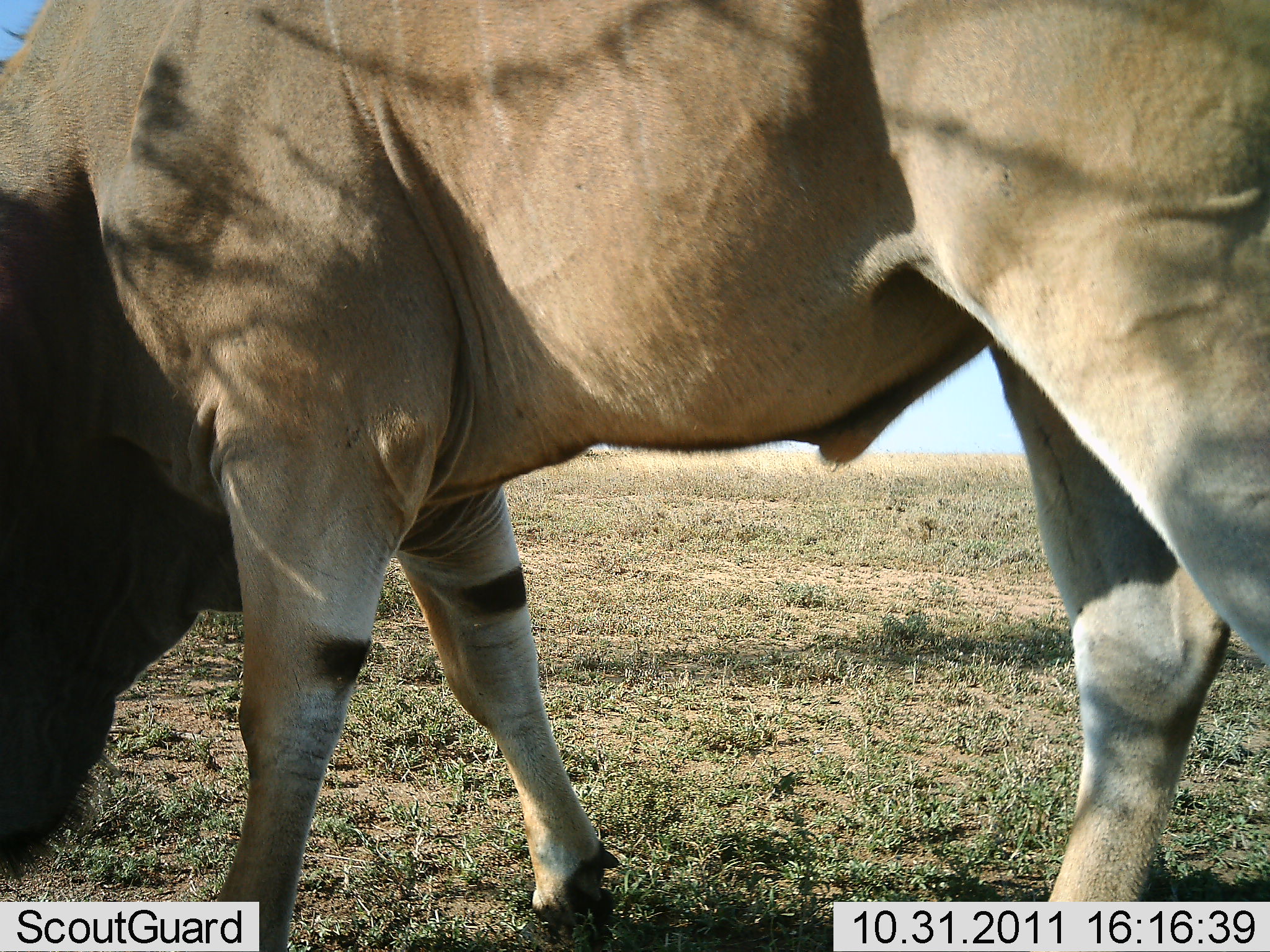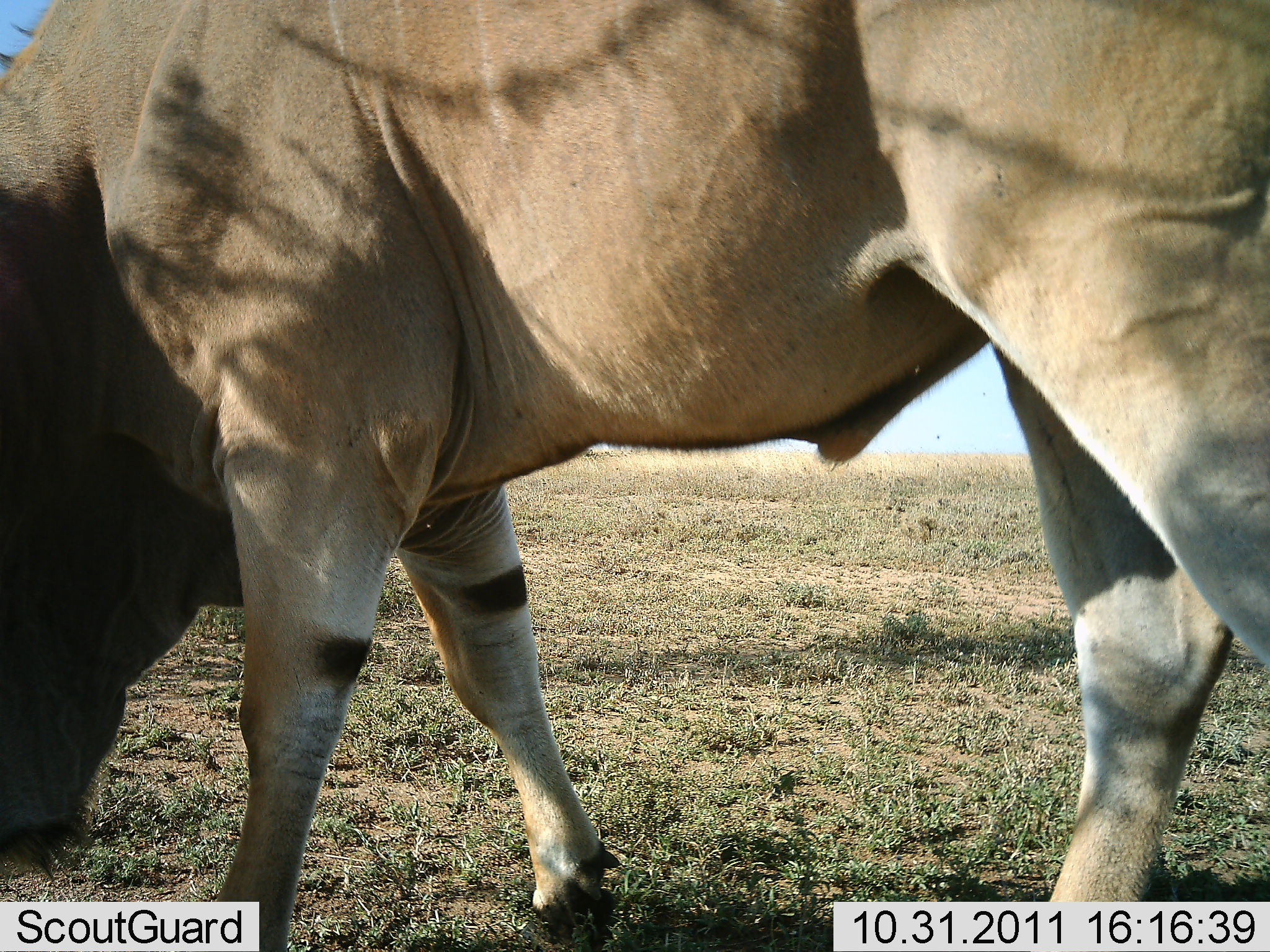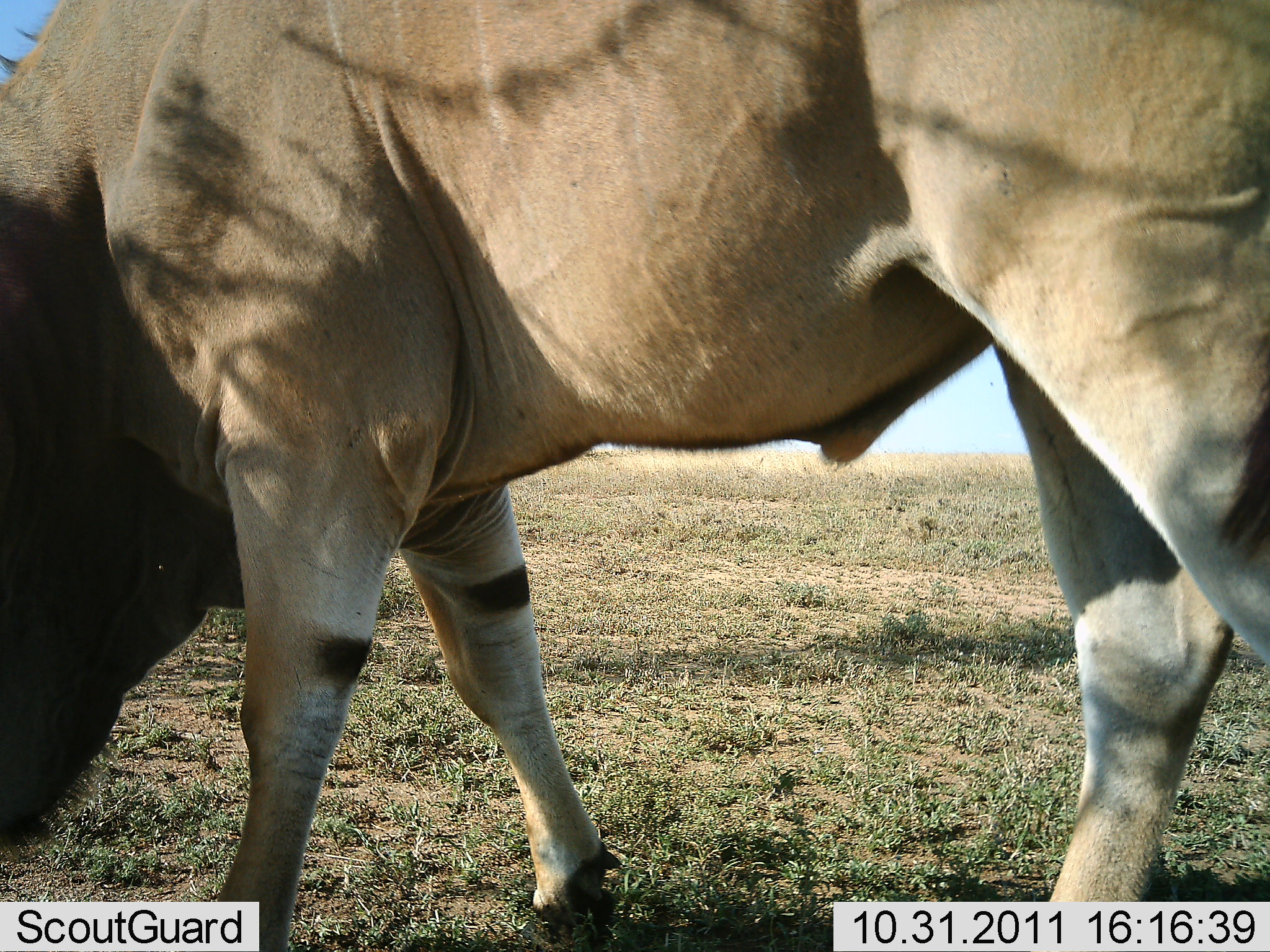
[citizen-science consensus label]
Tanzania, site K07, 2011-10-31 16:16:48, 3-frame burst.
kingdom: Animalia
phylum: Chordata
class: Mammalia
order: Artiodactyla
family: Bovidae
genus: Tragelaphus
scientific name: Tragelaphus oryx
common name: eland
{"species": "eland (Tragelaphus oryx)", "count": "1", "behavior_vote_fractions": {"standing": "62%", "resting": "0%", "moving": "0%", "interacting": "0%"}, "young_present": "0%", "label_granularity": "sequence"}